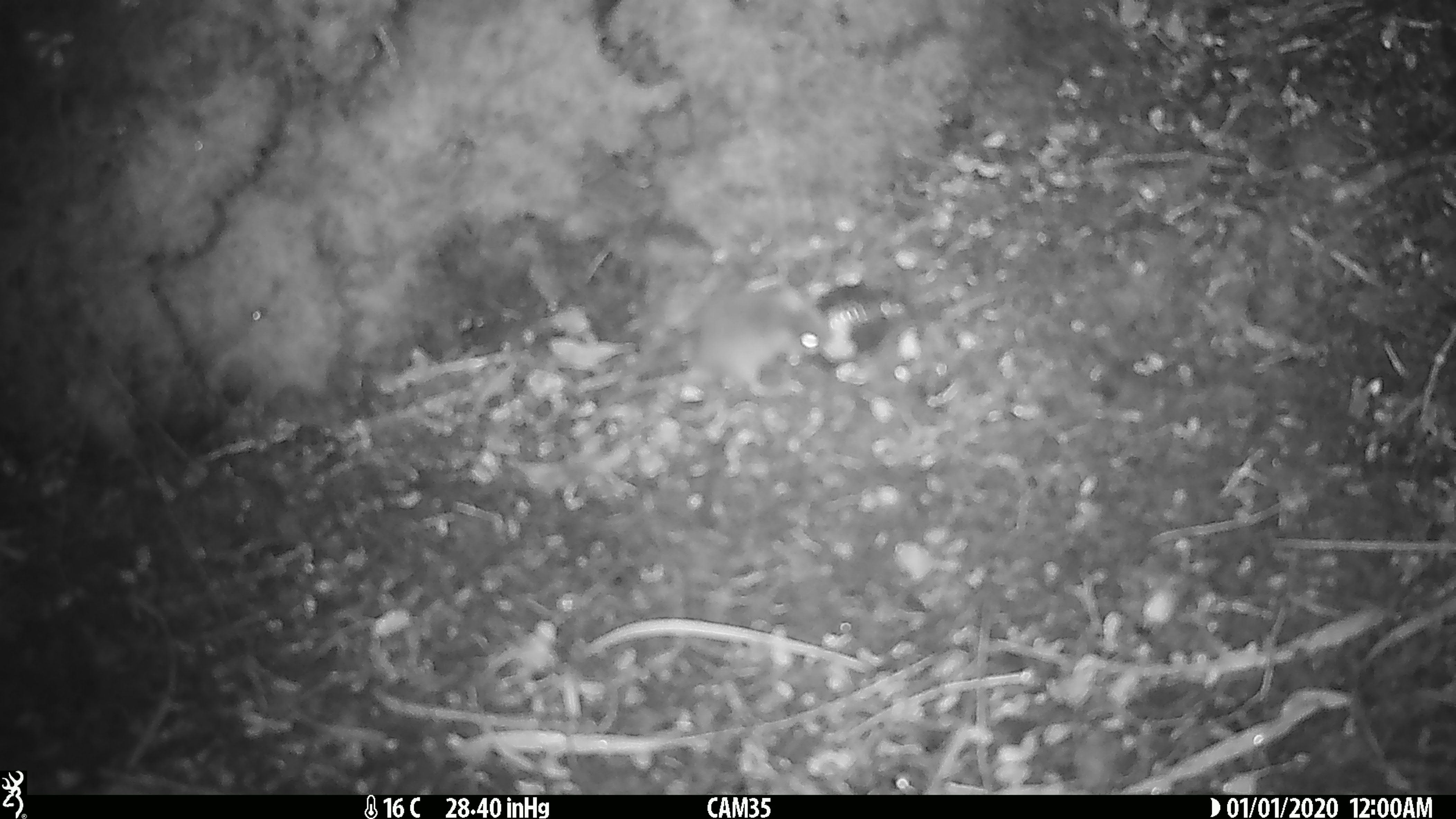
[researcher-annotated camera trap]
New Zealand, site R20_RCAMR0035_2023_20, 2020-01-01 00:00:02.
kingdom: Animalia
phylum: Chordata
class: Mammalia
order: Rodentia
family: Muridae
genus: Mus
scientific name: Mus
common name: mouse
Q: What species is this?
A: Mouse (Mus).